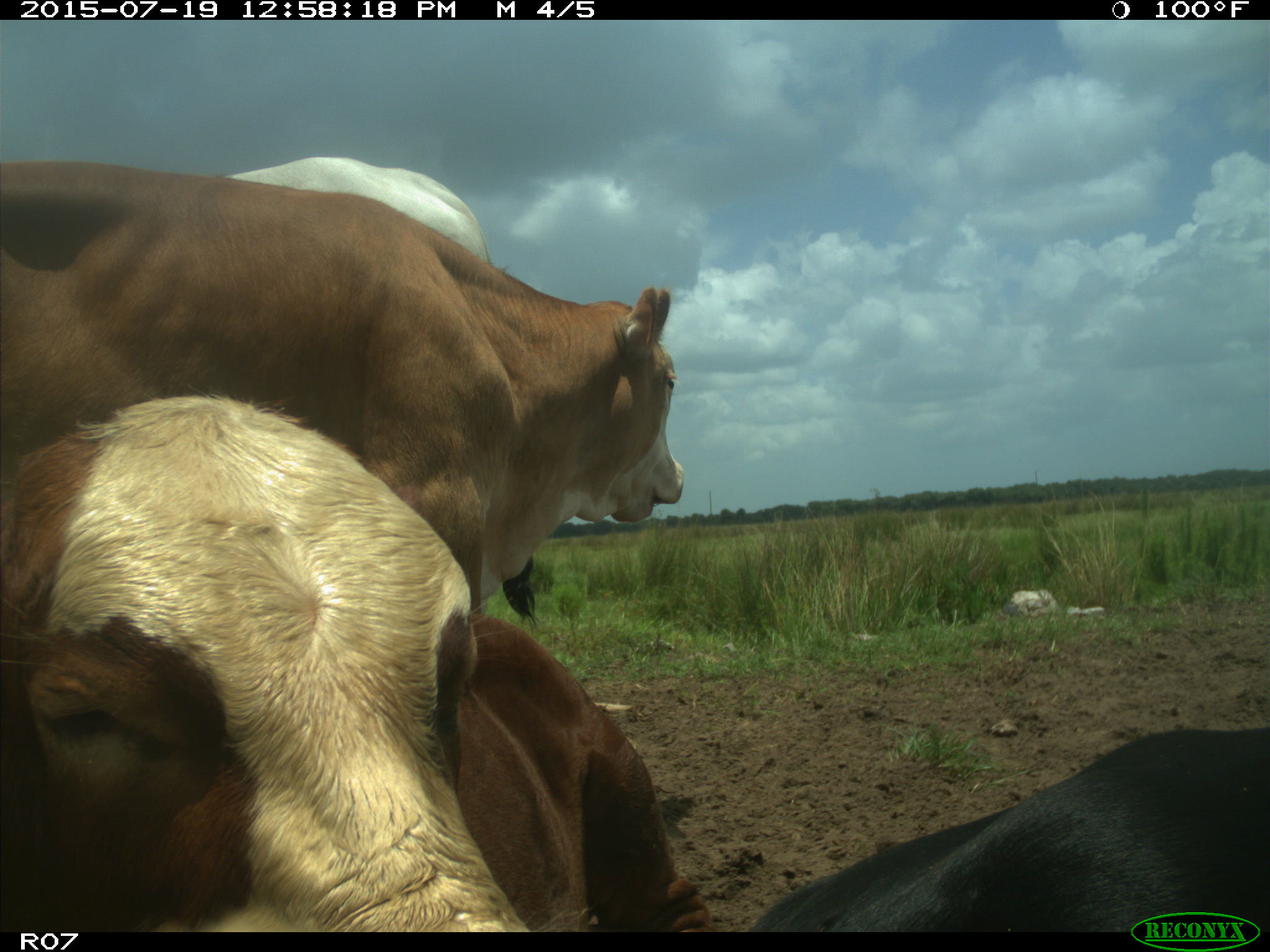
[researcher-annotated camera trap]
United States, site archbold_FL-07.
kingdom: Animalia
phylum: Chordata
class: Mammalia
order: Artiodactyla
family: Bovidae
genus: Bos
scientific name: Bos taurus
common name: domestic cow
Bos taurus (domestic cow).